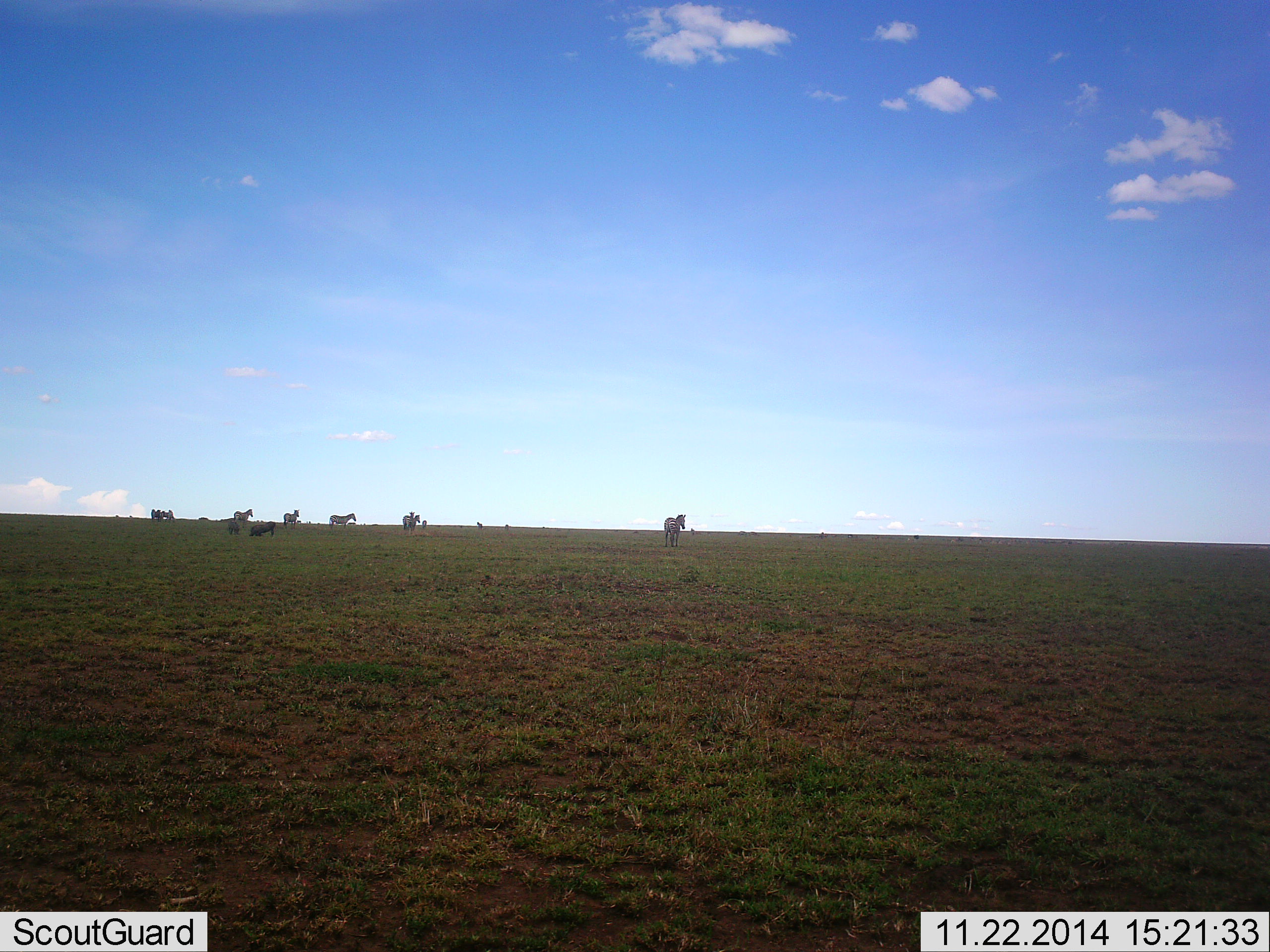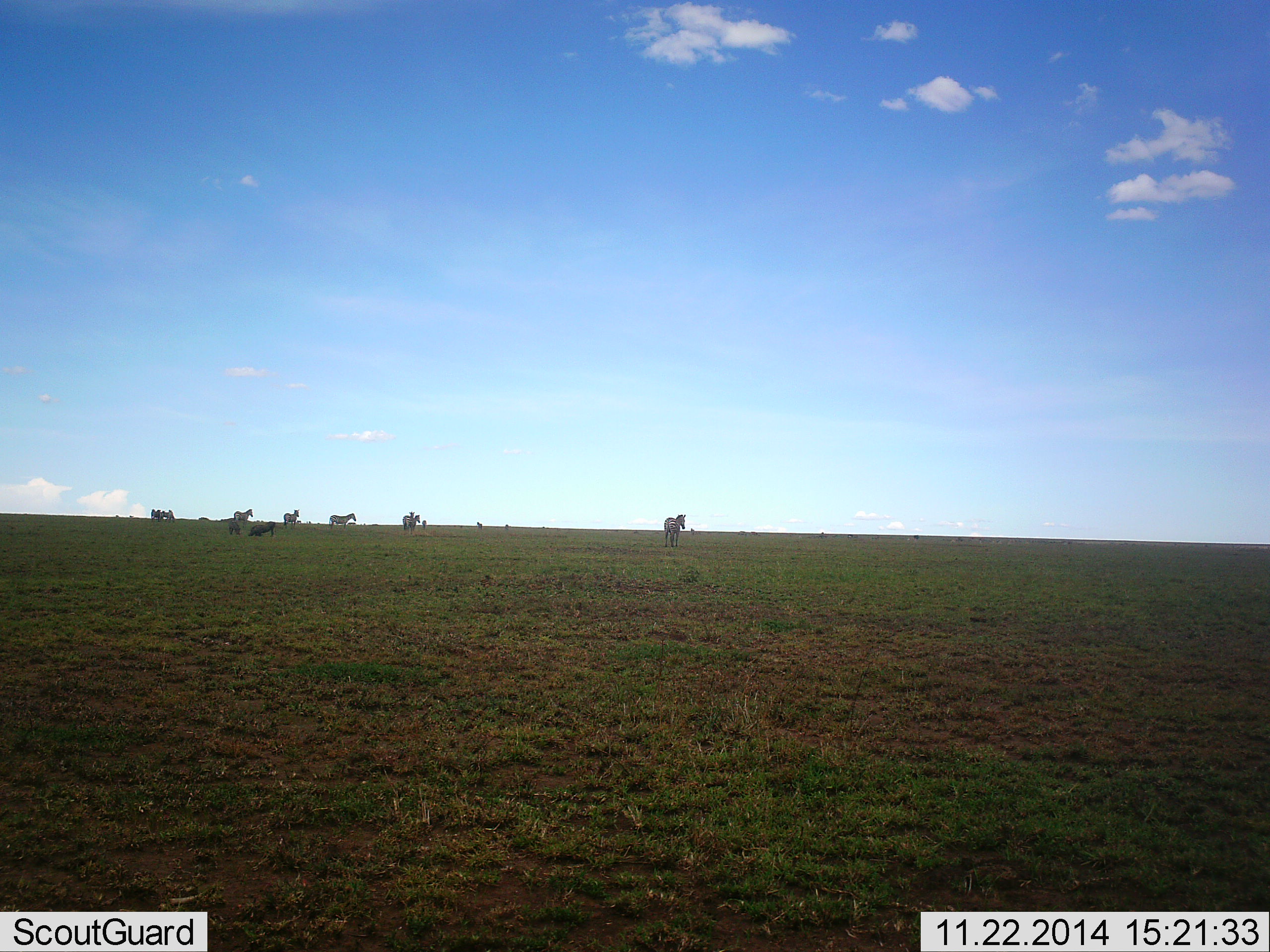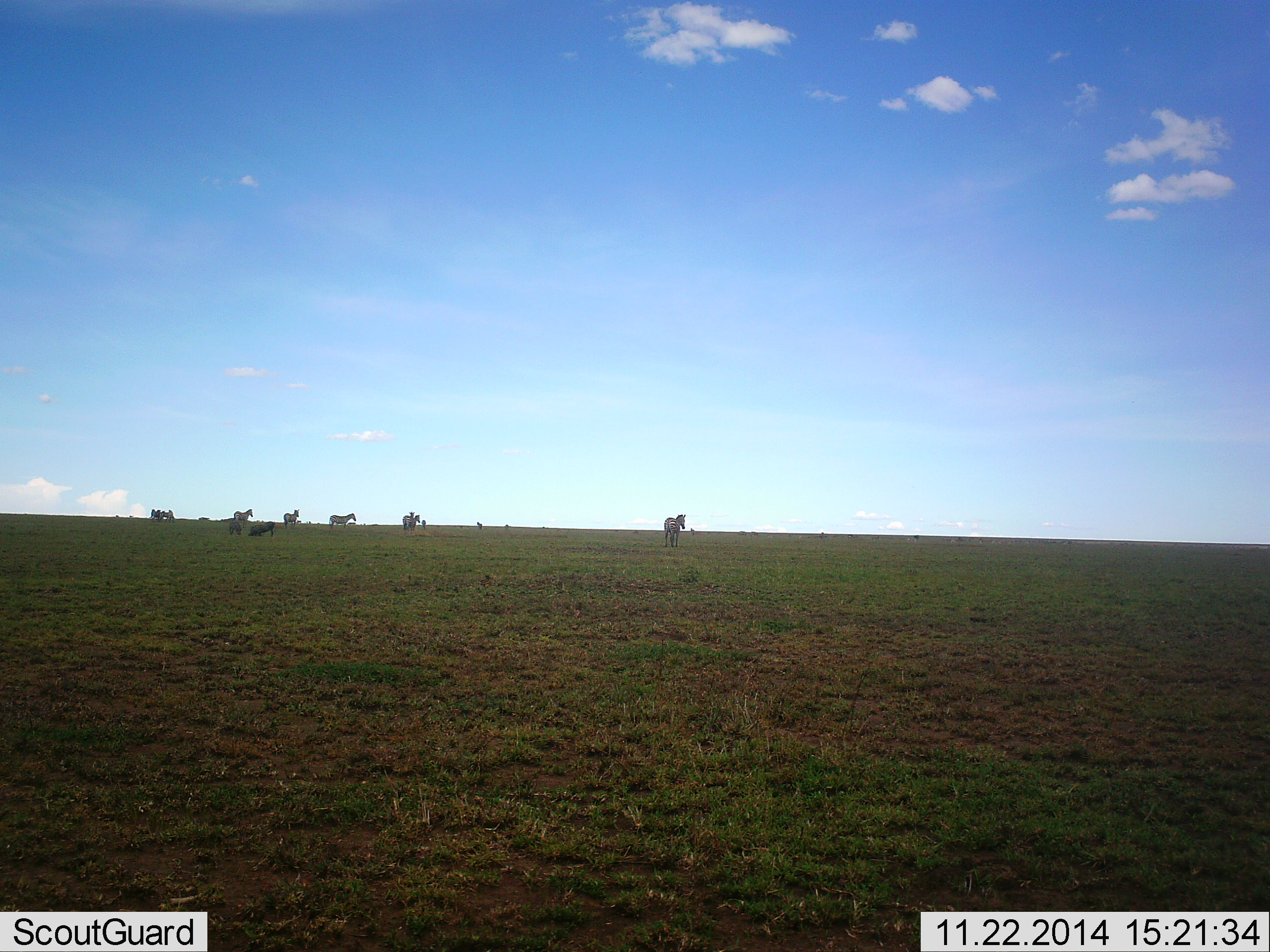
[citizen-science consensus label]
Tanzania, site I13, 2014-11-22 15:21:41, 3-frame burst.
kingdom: Animalia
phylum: Chordata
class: Mammalia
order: Perissodactyla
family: Equidae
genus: Equus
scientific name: Equus quagga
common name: plains zebra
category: zebra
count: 8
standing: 93%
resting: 7%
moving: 7%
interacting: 0%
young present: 0%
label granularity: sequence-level